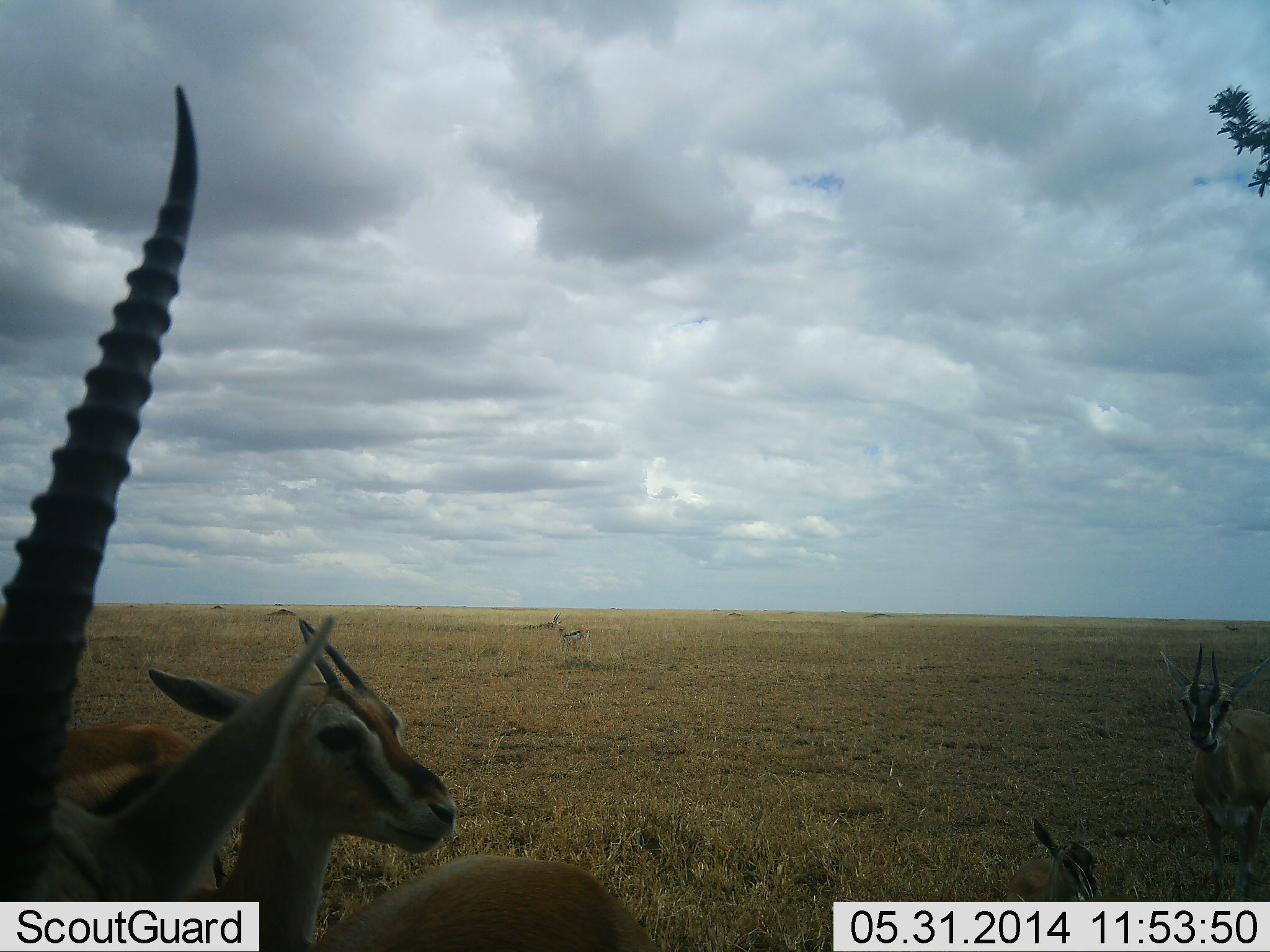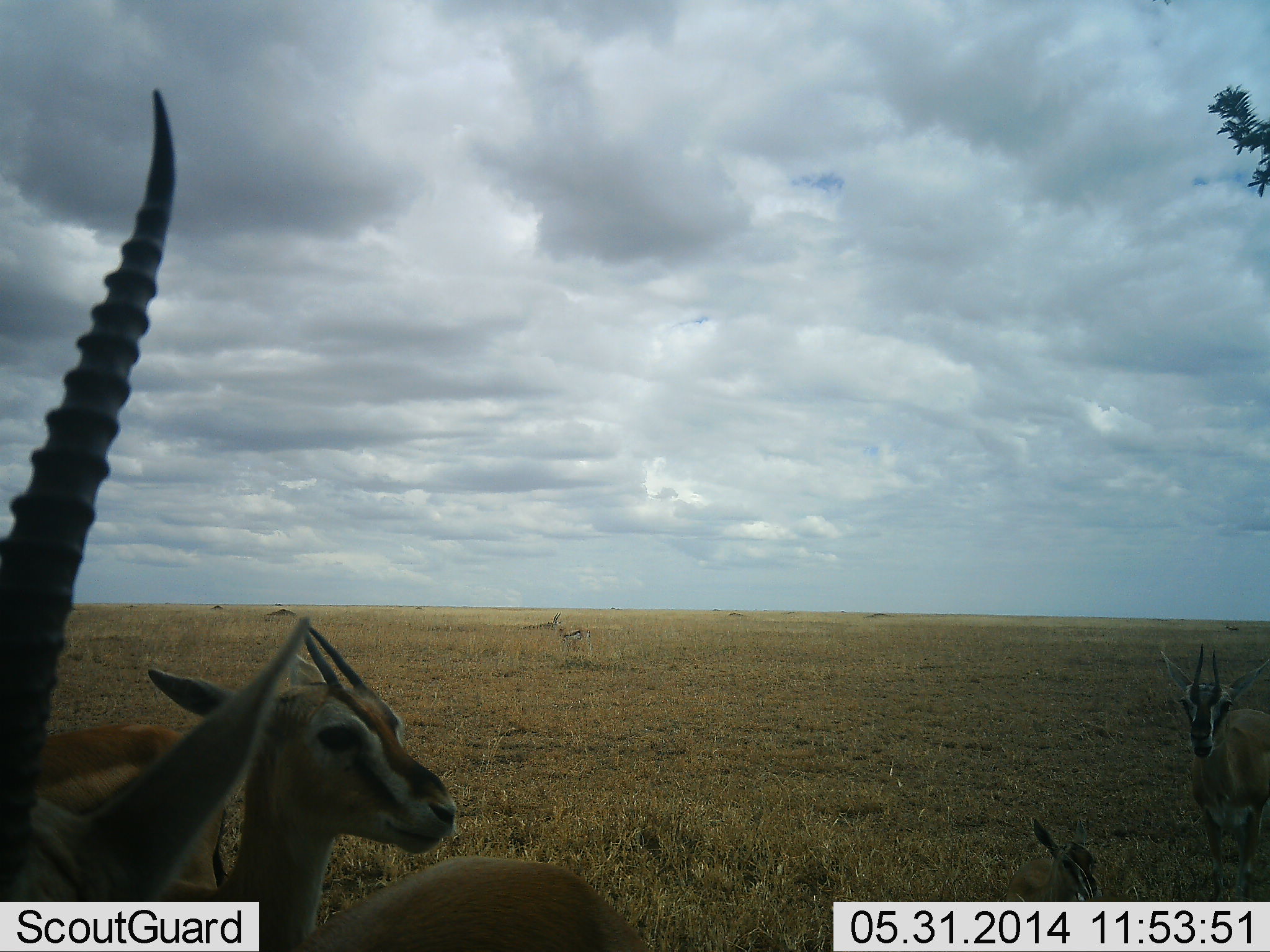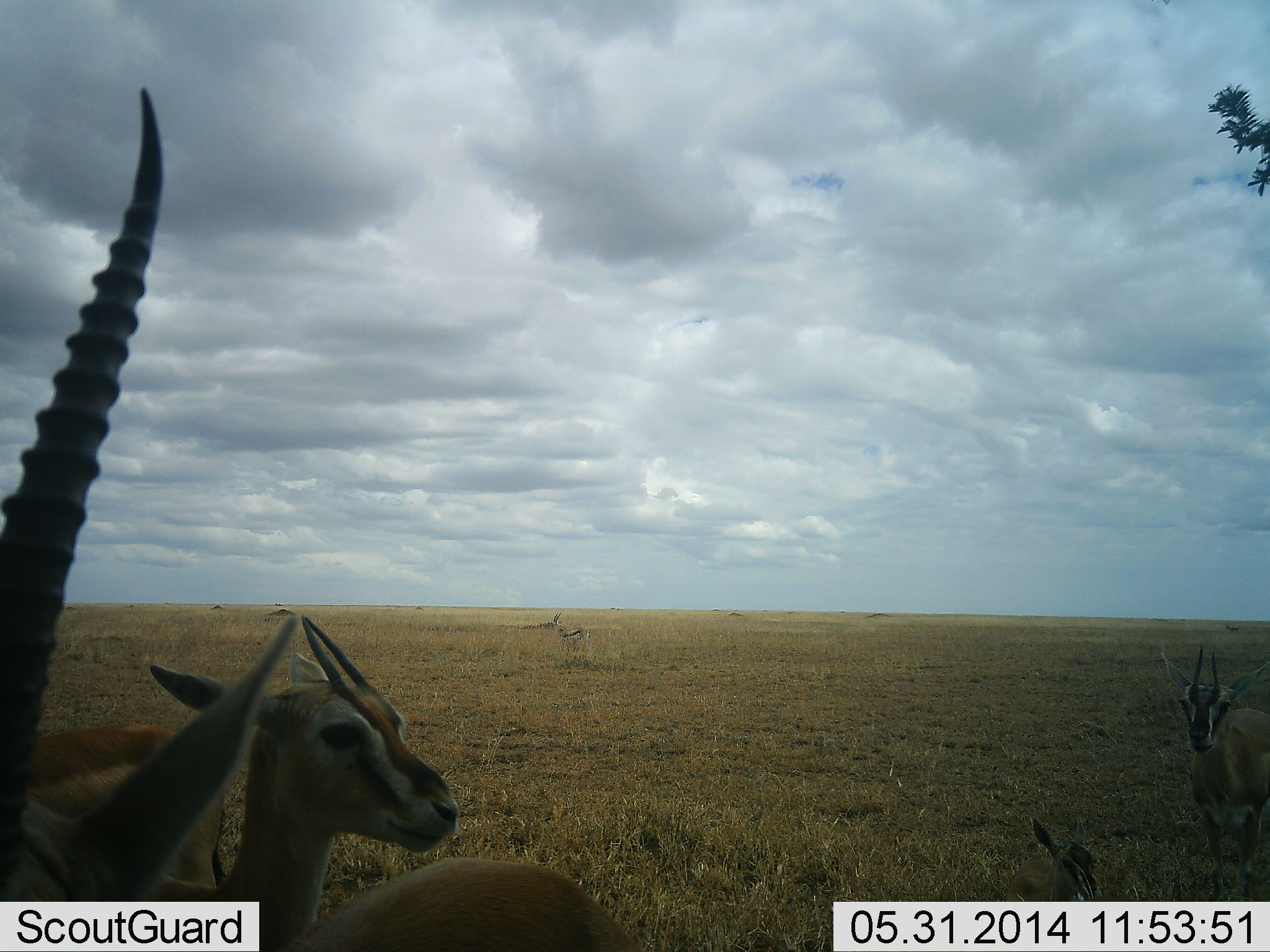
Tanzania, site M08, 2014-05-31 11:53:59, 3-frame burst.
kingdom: Animalia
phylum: Chordata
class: Mammalia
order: Artiodactyla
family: Bovidae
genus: Eudorcas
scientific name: Eudorcas thomsonii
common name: thomson's gazelle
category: gazellethomsons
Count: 4.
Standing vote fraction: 87%.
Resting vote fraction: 26%.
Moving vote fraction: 11%.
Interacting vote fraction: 4%.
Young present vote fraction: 28%.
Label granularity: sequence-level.